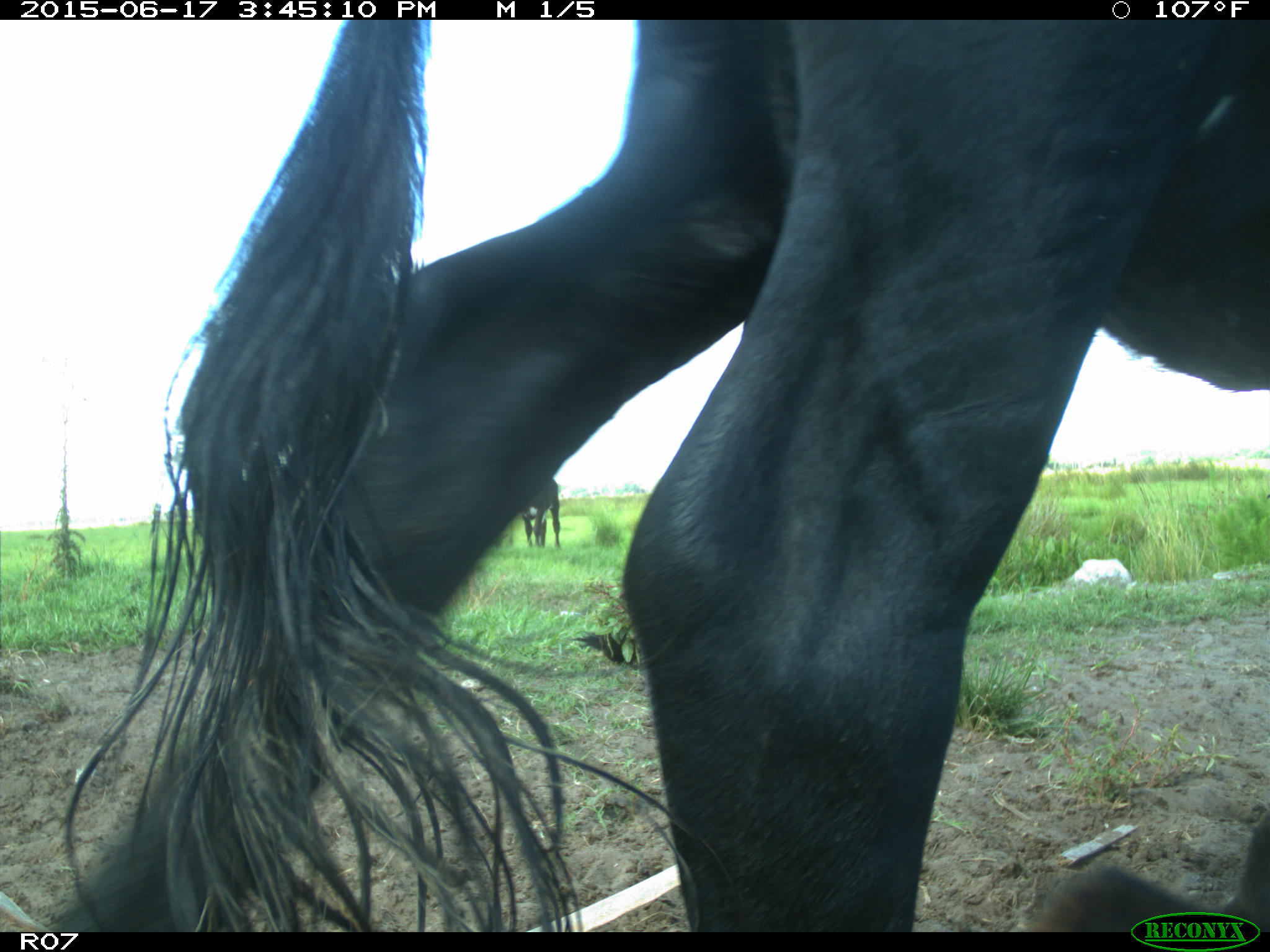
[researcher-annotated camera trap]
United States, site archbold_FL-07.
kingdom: Animalia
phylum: Chordata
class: Mammalia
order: Artiodactyla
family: Bovidae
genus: Bos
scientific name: Bos taurus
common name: domestic cow